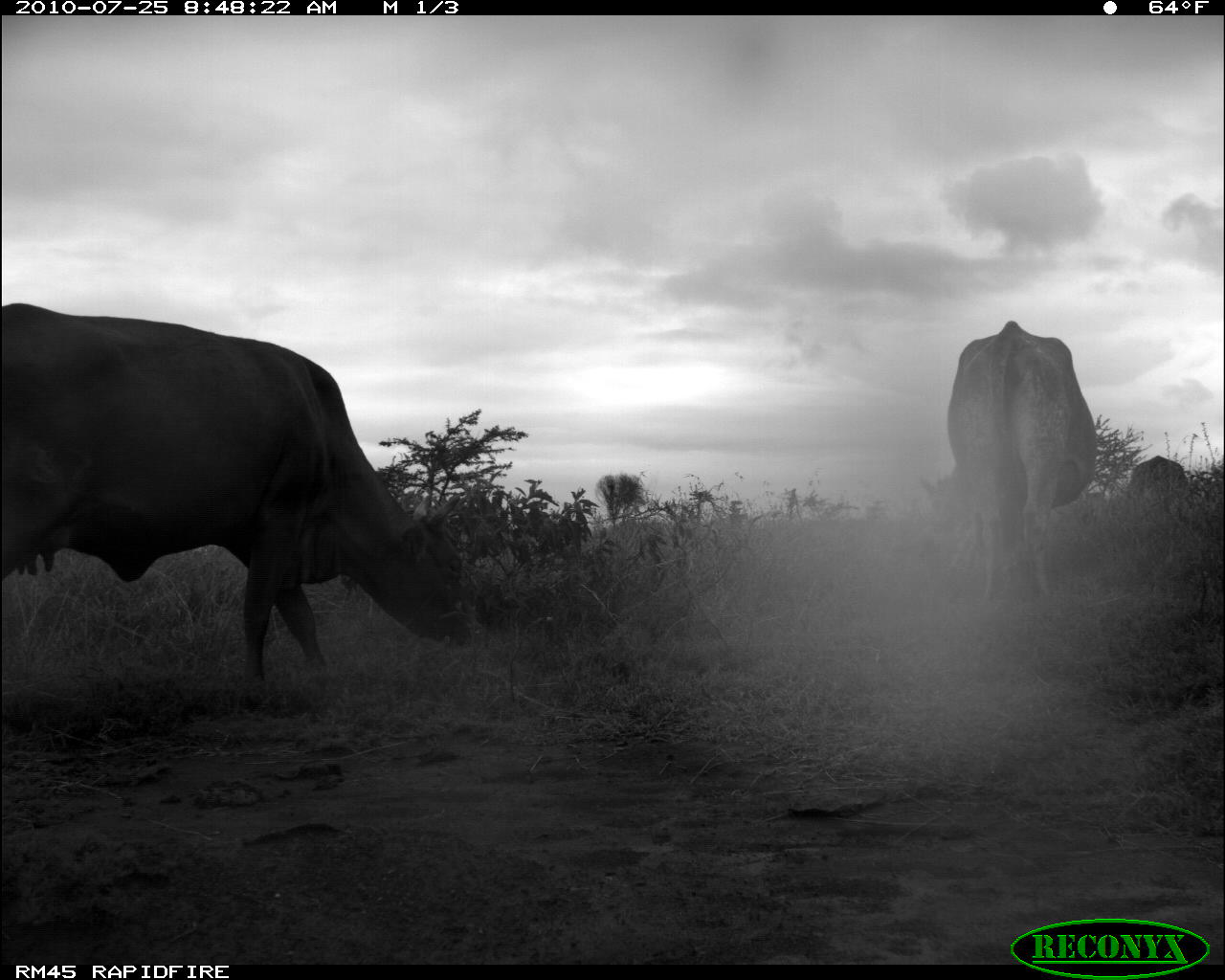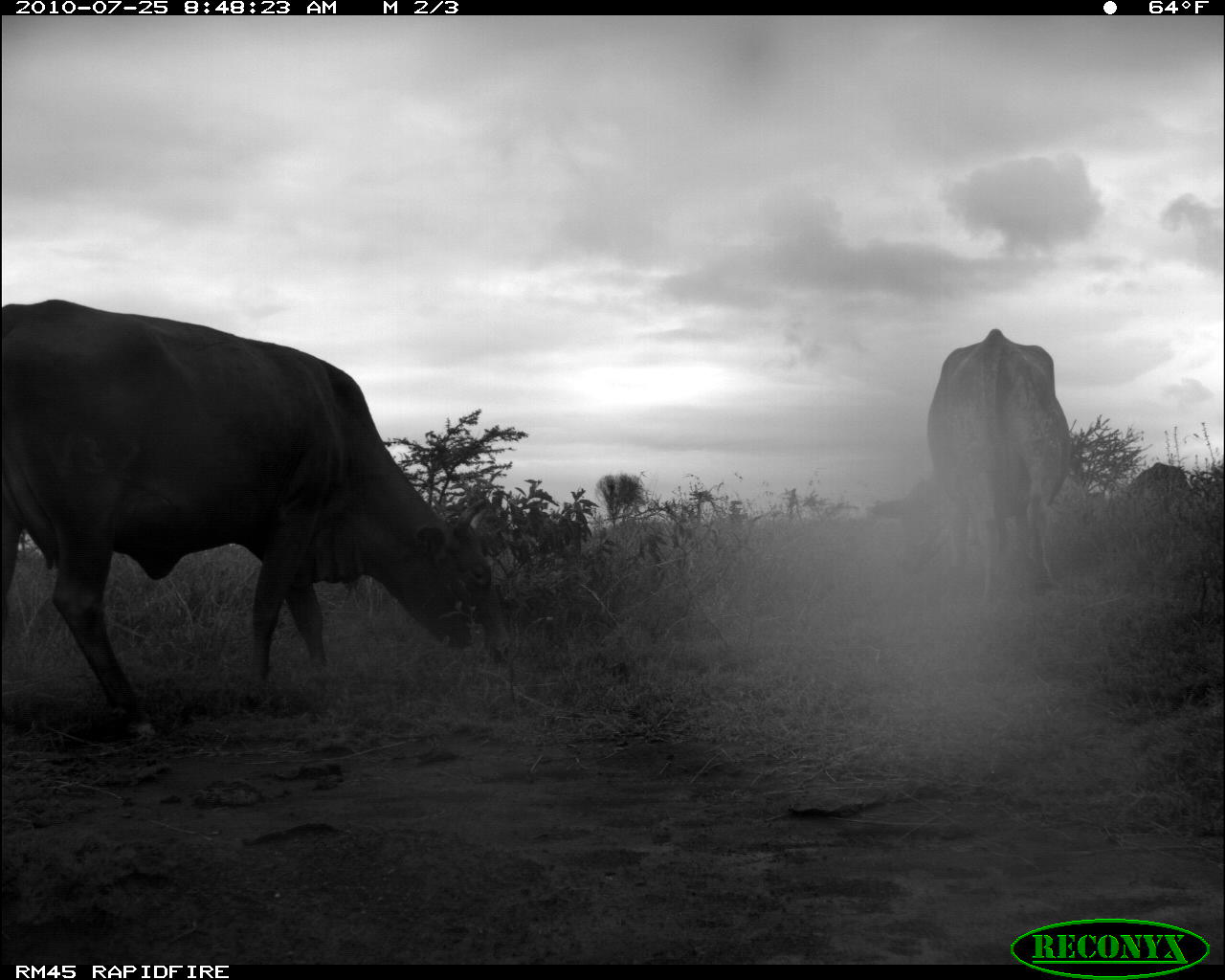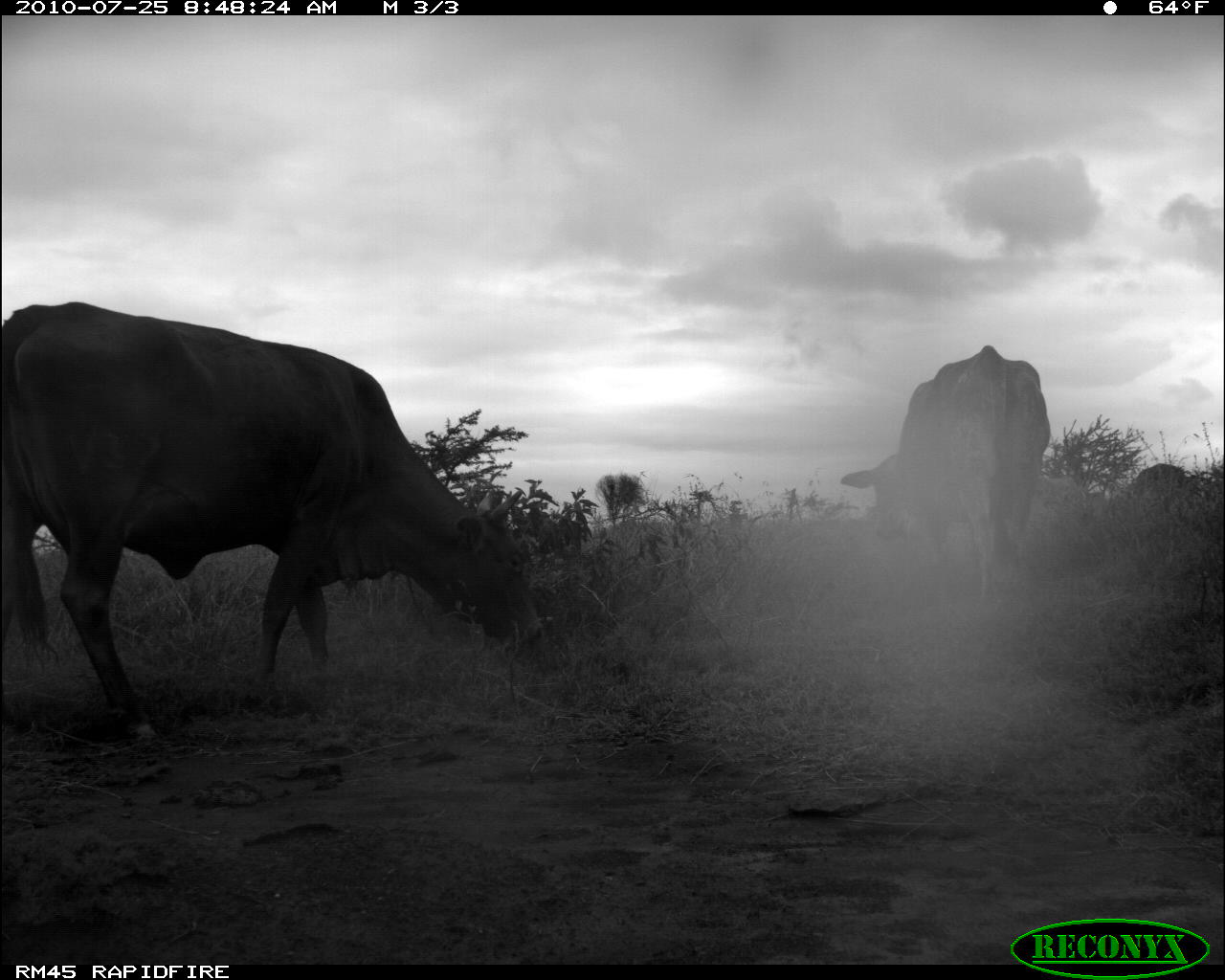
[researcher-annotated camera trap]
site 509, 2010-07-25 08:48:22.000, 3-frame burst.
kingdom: Animalia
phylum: Chordata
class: Mammalia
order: Artiodactyla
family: Bovidae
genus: Bos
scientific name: Bos taurus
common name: domestic cattle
Bos taurus (domestic cattle), count 3.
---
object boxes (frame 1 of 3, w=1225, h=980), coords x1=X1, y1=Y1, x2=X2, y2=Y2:
bos taurus: x1=1, y1=301, x2=482, y2=703; x1=919, y1=319, x2=1096, y2=608; x1=1130, y1=455, x2=1190, y2=504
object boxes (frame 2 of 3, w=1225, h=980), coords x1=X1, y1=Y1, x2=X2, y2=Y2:
bos taurus: x1=0, y1=297, x2=513, y2=743; x1=870, y1=327, x2=1070, y2=608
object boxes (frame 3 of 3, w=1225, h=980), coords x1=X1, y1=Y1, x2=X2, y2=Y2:
bos taurus: x1=2, y1=300, x2=545, y2=741; x1=840, y1=344, x2=1050, y2=606